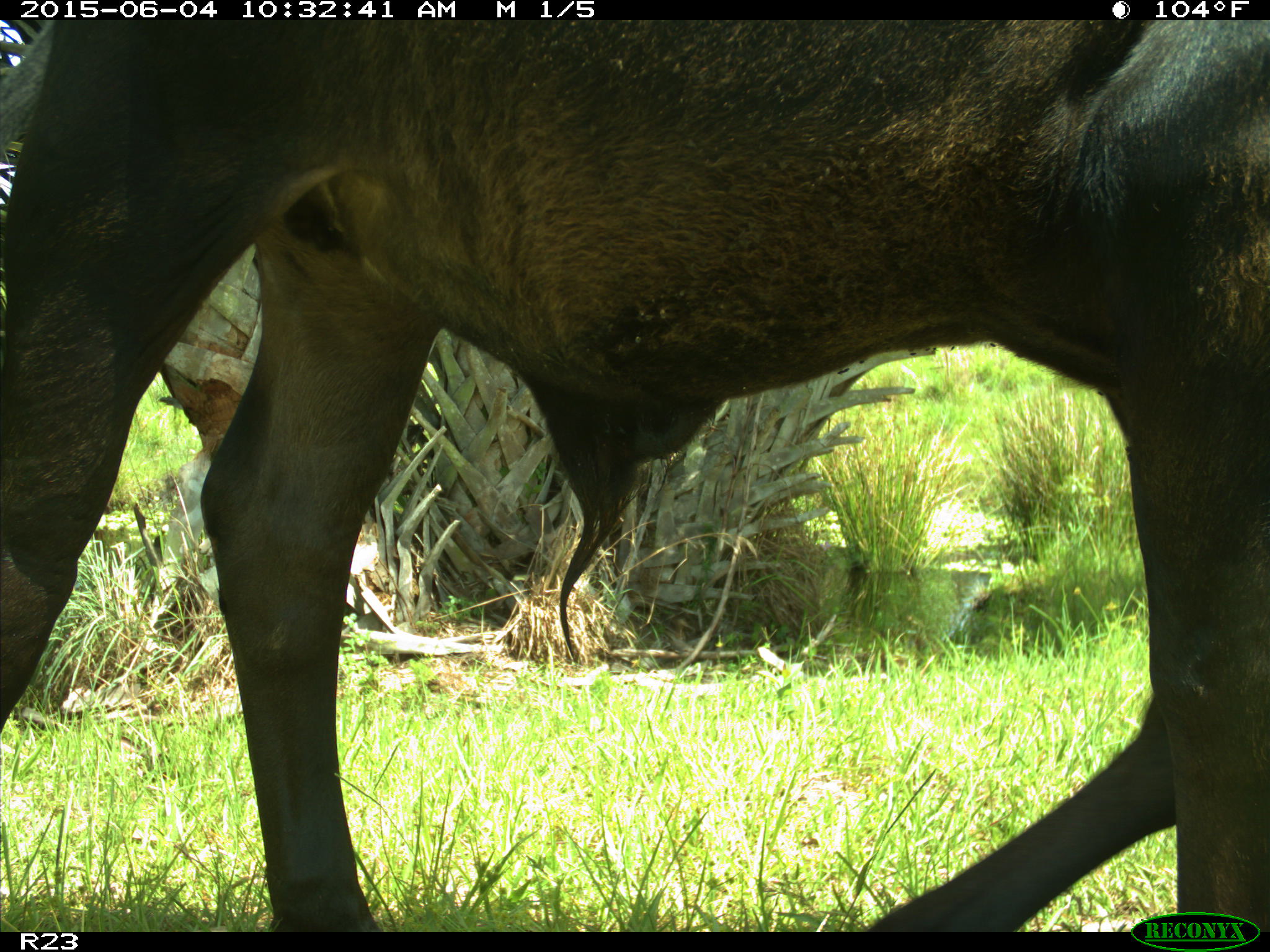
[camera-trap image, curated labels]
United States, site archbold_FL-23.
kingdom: Animalia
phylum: Chordata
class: Mammalia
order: Artiodactyla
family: Bovidae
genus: Bos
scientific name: Bos taurus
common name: domestic cow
Bos taurus (domestic cow).